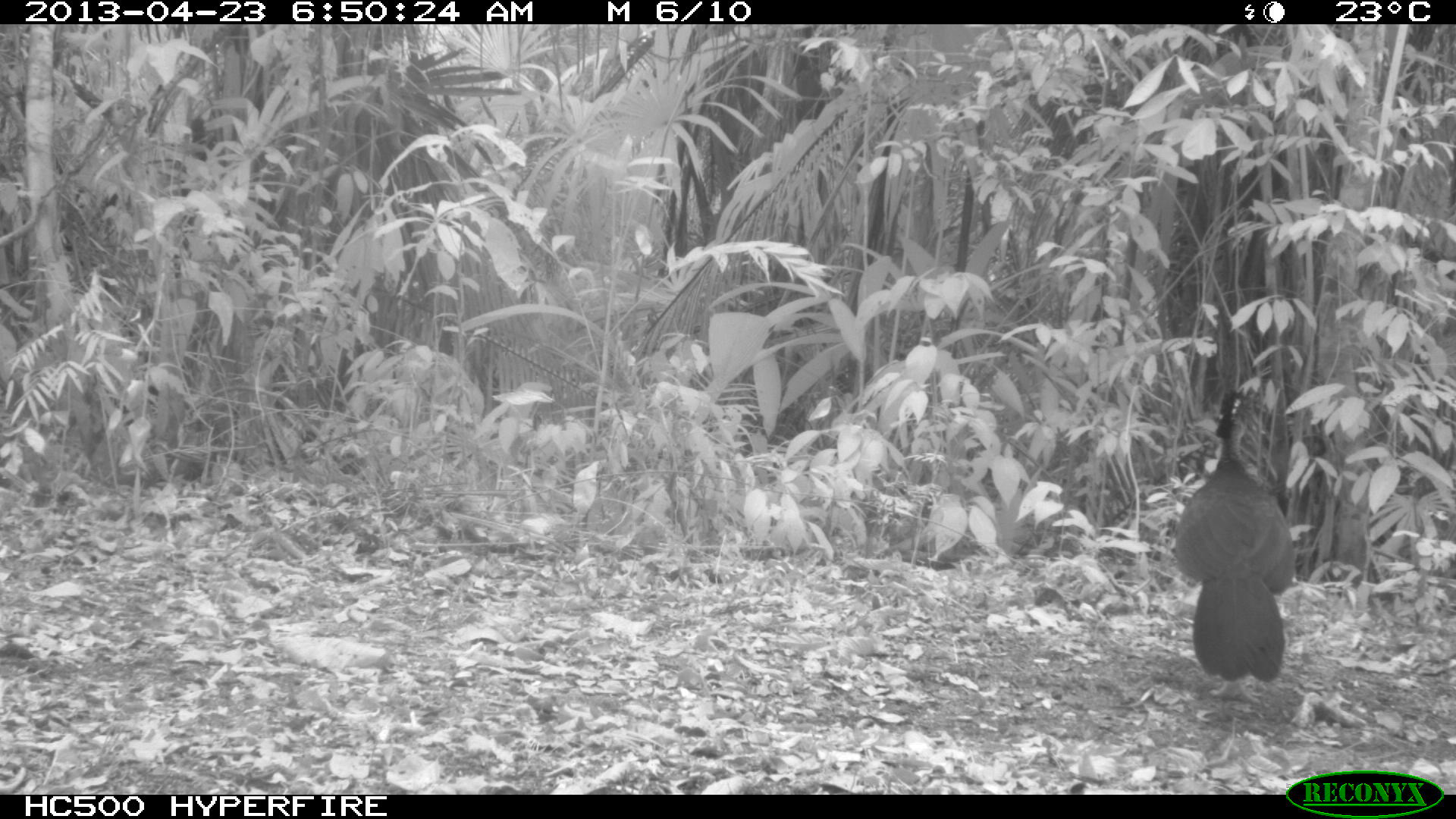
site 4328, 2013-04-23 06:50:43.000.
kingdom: Animalia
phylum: Chordata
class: Aves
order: Galliformes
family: Cracidae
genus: Crax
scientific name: Crax rubra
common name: great curassow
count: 1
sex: female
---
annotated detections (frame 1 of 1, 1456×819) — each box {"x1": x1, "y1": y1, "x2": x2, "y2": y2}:
crax rubra: {"x1": 1170, "y1": 388, "x2": 1295, "y2": 681}